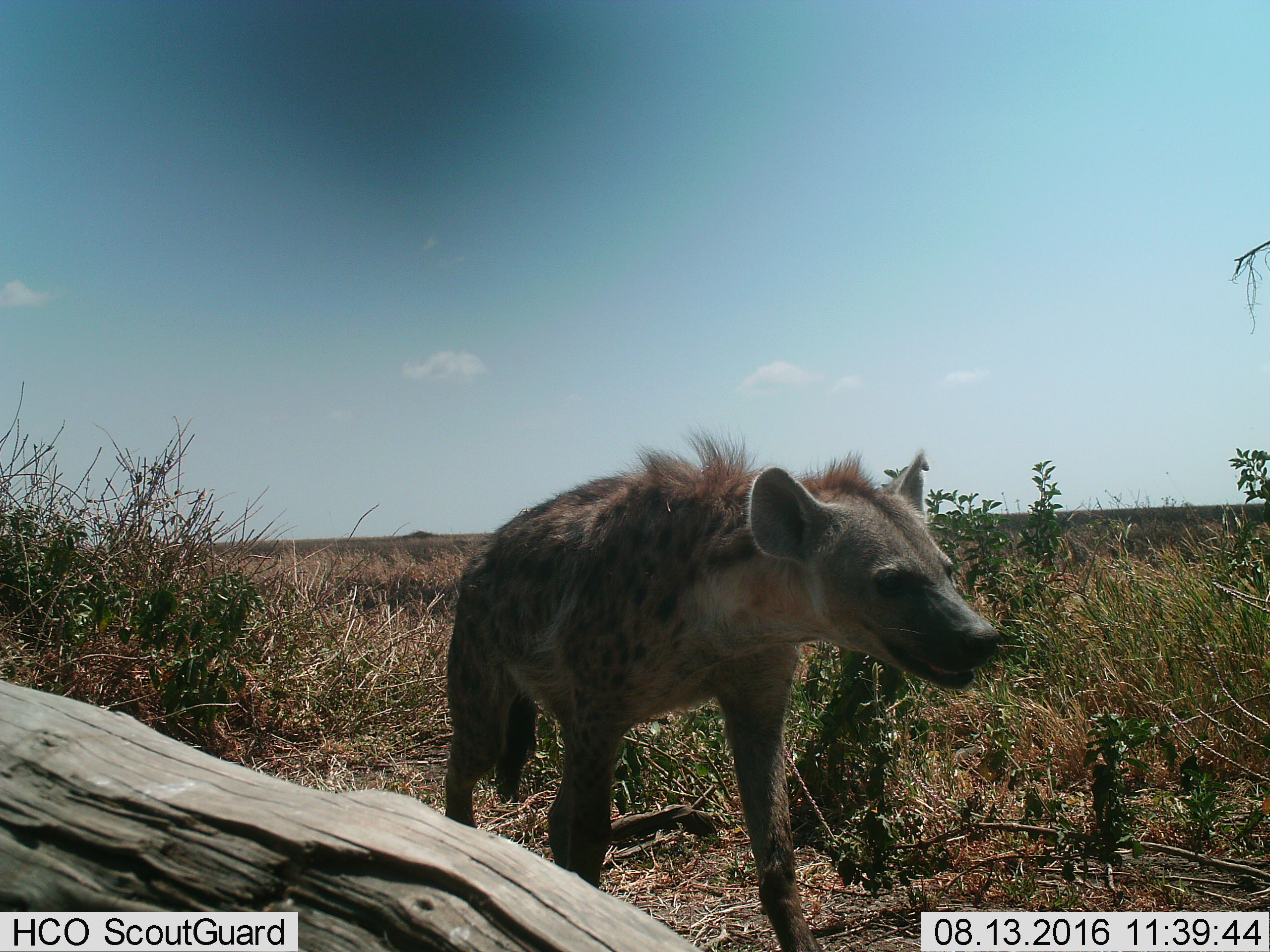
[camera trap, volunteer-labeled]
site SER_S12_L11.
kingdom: Animalia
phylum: Chordata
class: Mammalia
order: Carnivora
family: Hyaenidae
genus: Crocuta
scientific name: Crocuta crocuta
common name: spotted hyena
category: hyenaspotted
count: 1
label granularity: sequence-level